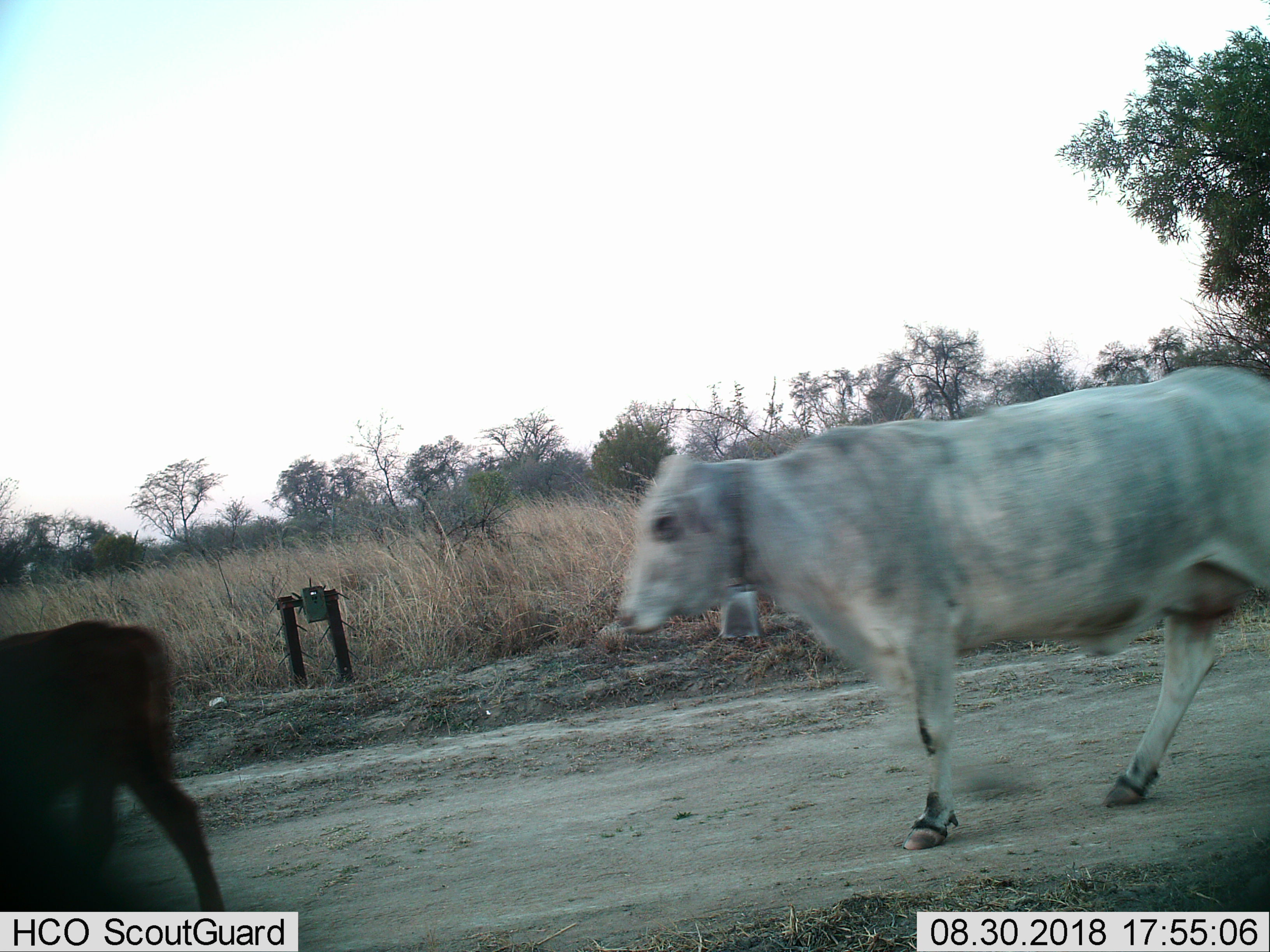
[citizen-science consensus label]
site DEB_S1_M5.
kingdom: Animalia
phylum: Chordata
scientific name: Vertebrata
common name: domestic animal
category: domesticanimal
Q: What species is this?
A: Domesticanimal (domestic animal) (Vertebrata).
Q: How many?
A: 2.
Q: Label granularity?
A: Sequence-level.